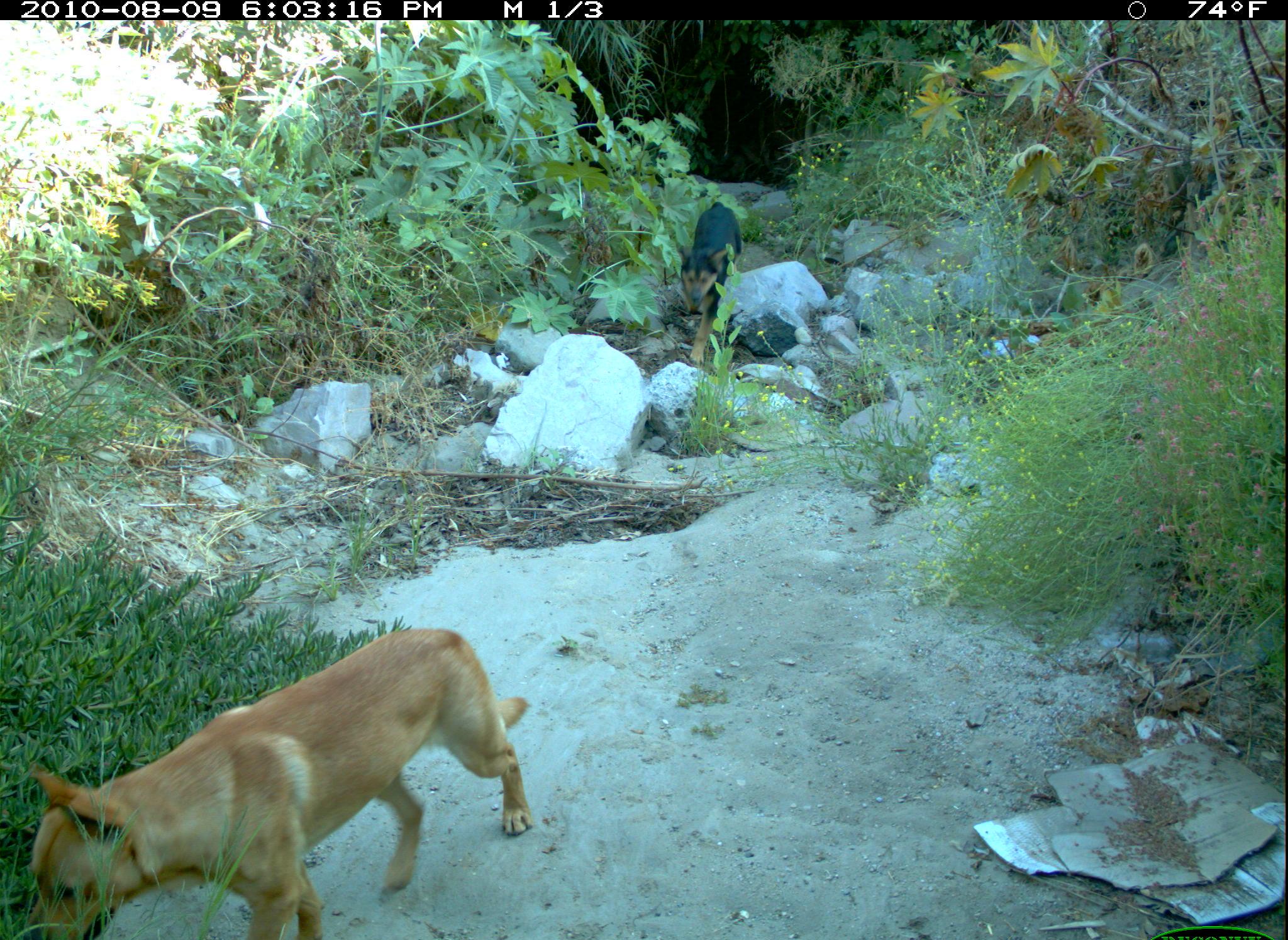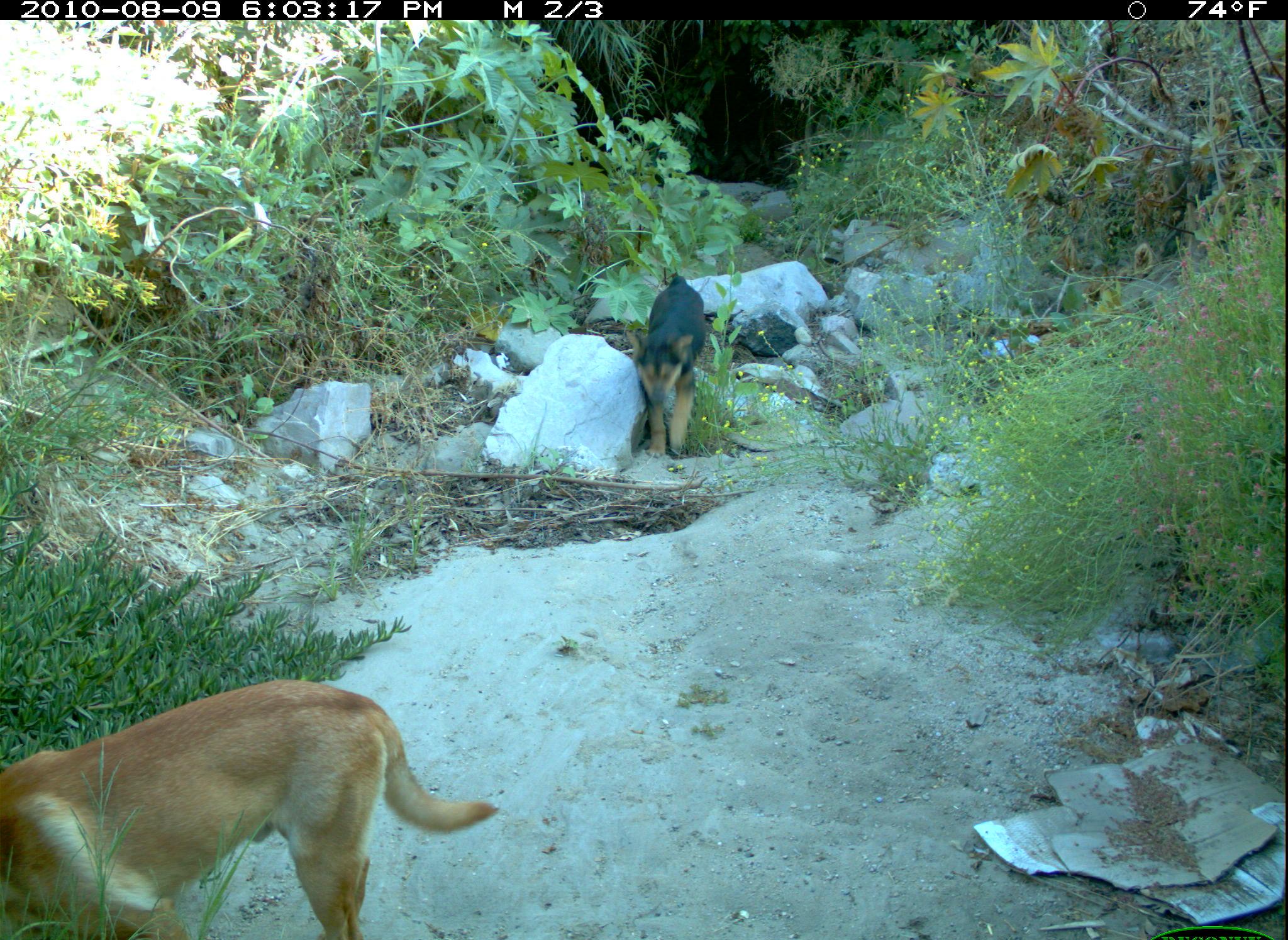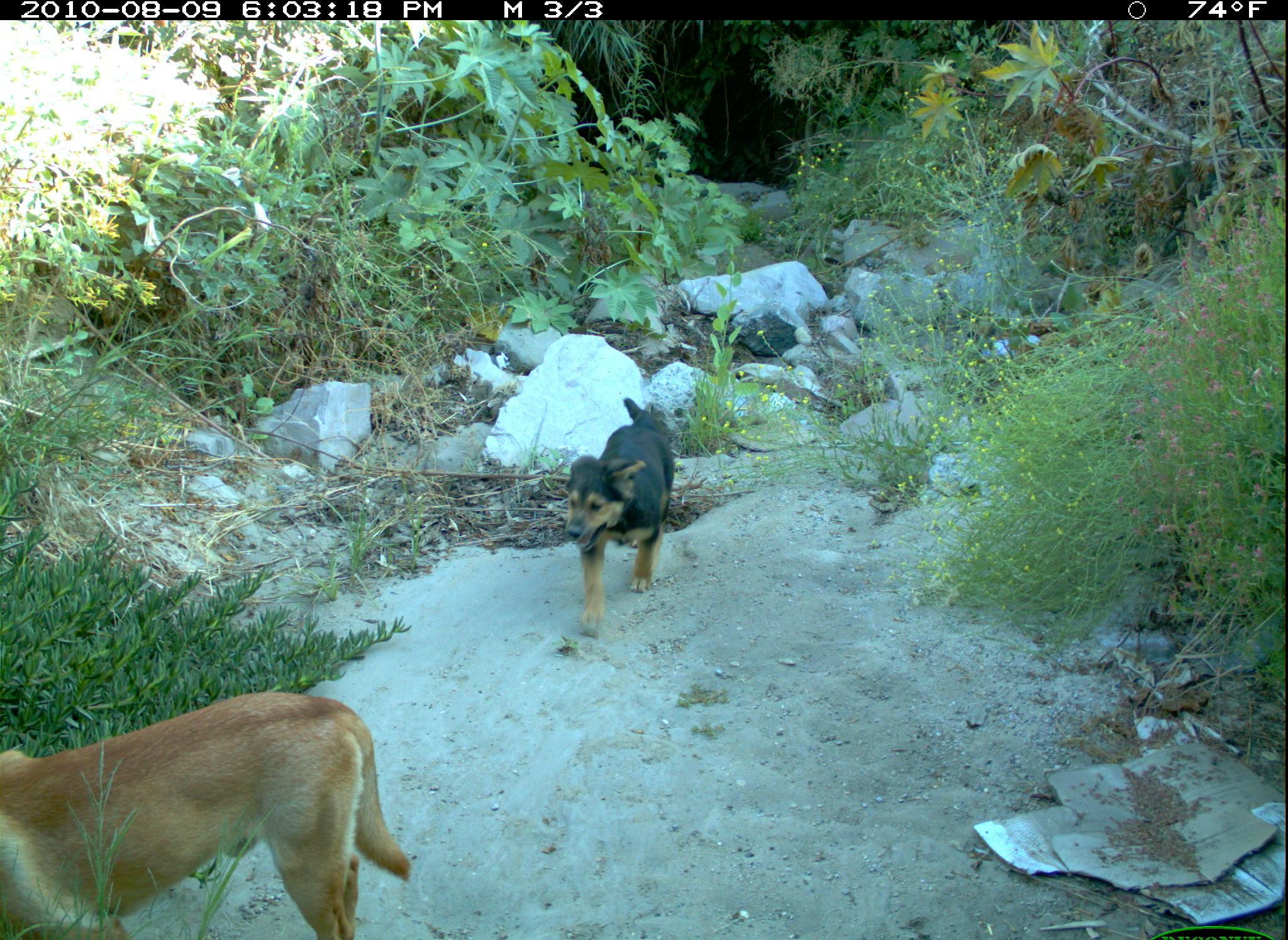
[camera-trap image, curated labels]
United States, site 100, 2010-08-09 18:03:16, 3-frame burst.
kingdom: Animalia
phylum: Chordata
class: Mammalia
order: Carnivora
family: Canidae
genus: Canis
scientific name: Canis familiaris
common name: domestic dog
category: dog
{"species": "dog (domestic dog) (Canis familiaris)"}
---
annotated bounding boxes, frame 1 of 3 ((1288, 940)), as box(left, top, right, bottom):
dog: box(19, 622, 596, 937)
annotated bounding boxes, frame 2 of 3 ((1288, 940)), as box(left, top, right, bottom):
dog: box(3, 672, 504, 931); box(625, 261, 724, 472)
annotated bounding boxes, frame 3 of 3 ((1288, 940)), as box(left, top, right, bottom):
dog: box(6, 676, 415, 937); box(551, 387, 692, 641)